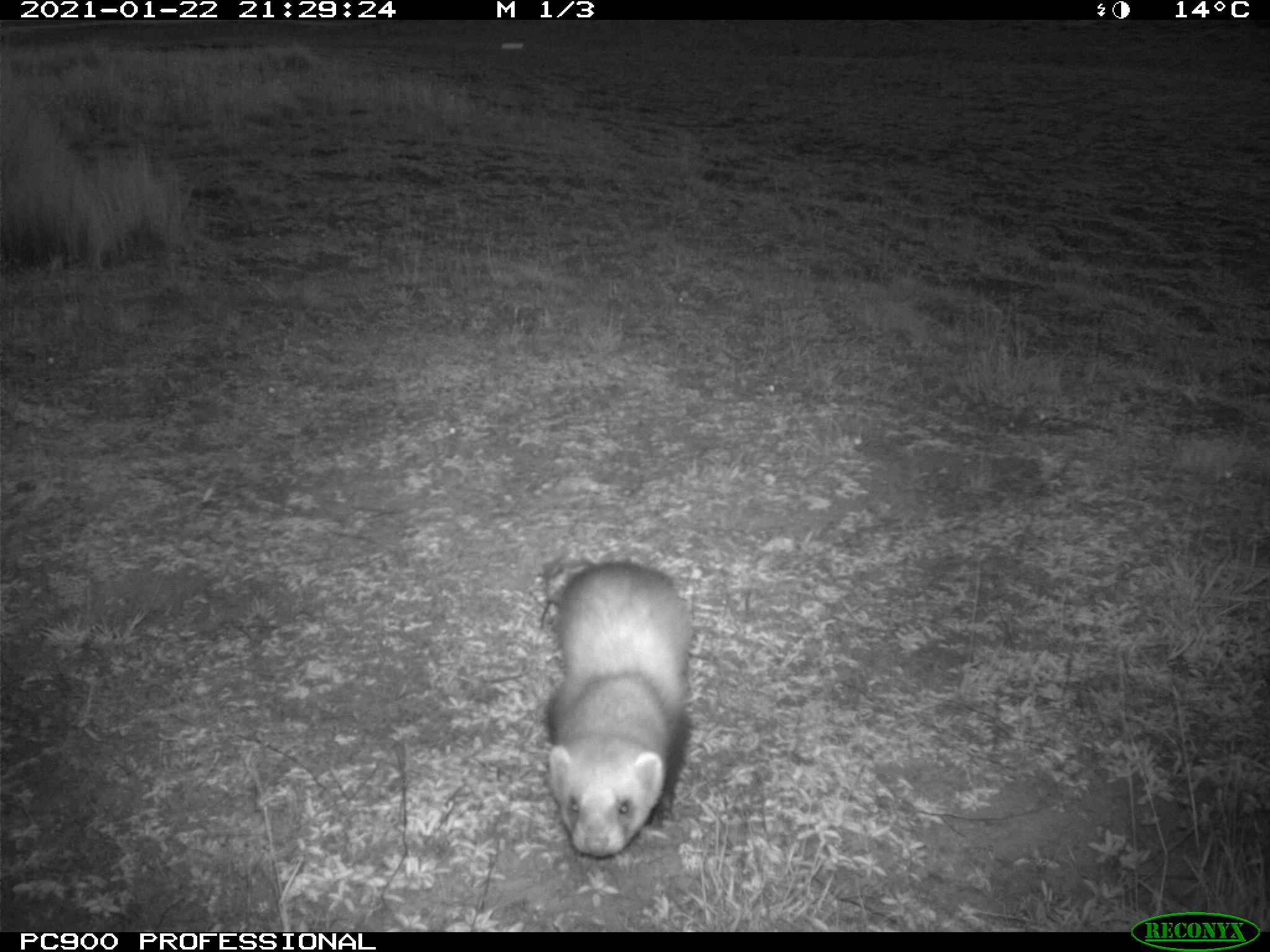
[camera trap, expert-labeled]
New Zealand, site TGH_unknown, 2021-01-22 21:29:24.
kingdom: Animalia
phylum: Chordata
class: Mammalia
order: Carnivora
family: Mustelidae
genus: Mustela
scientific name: Mustela furo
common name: ferret